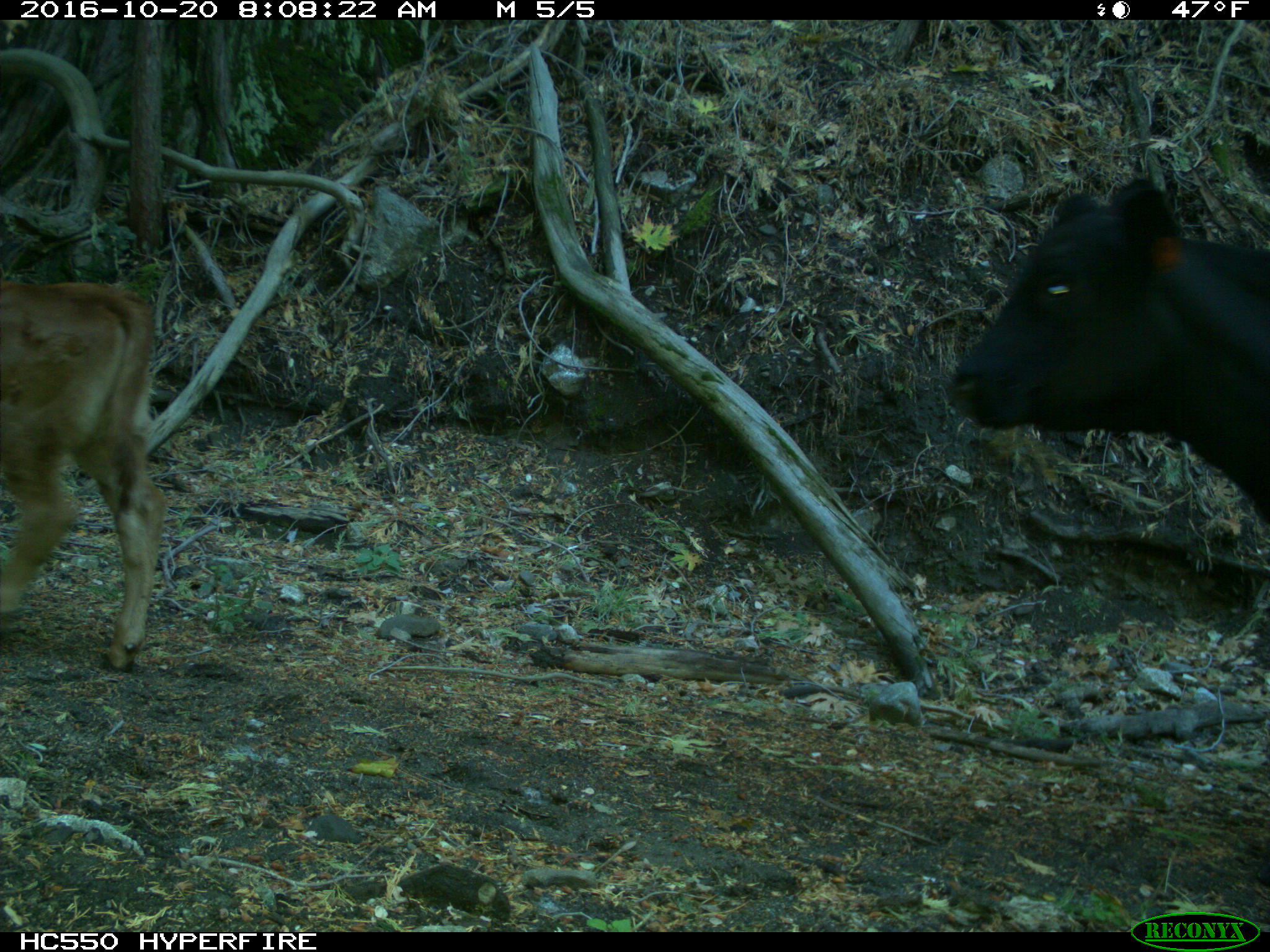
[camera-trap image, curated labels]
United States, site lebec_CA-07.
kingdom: Animalia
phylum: Chordata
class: Mammalia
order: Artiodactyla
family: Bovidae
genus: Bos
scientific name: Bos taurus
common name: domestic cow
Bos taurus (domestic cow).